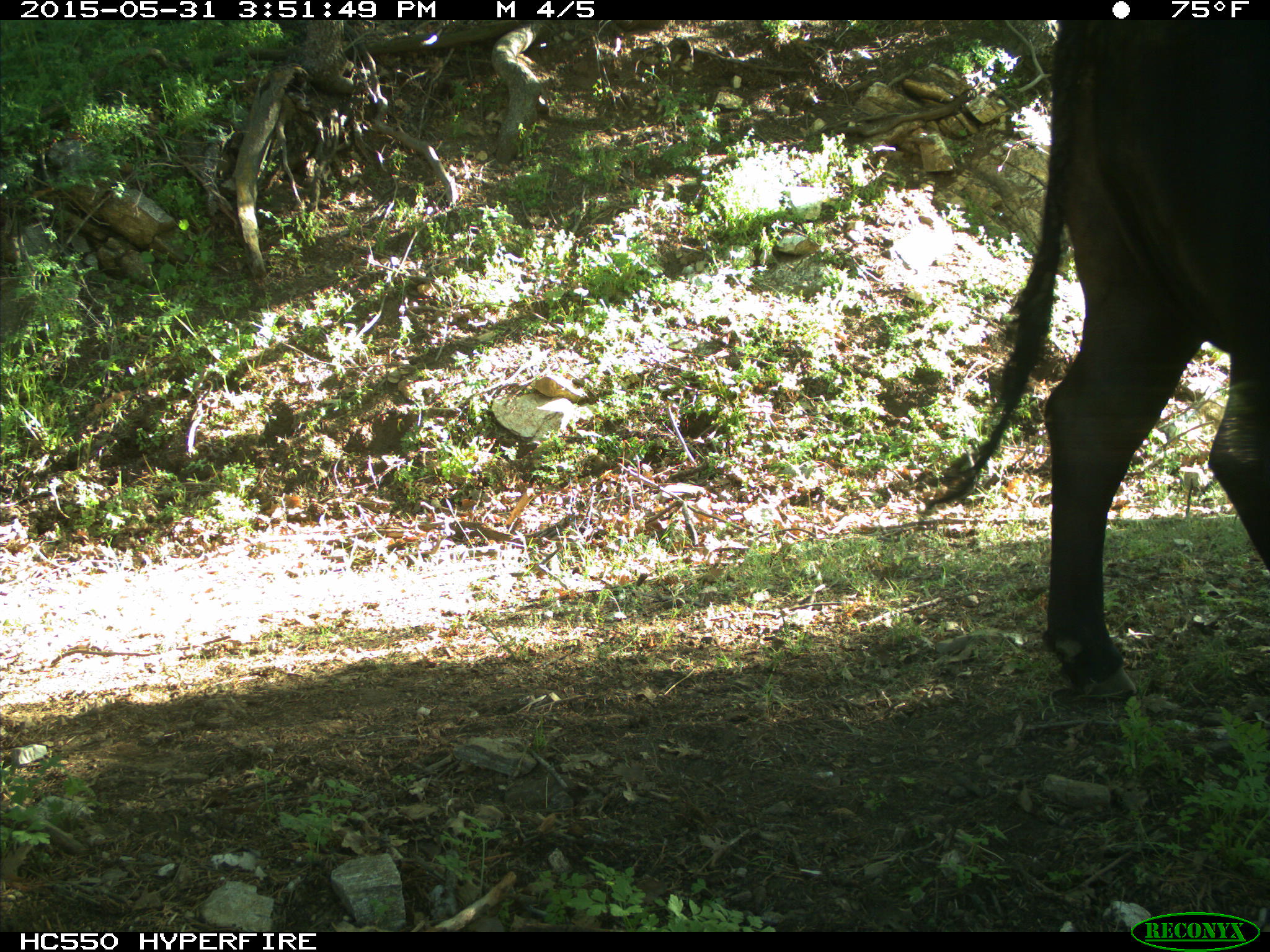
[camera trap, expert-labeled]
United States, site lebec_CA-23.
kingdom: Animalia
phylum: Chordata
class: Mammalia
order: Artiodactyla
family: Bovidae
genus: Bos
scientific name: Bos taurus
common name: domestic cow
Bos taurus (domestic cow).